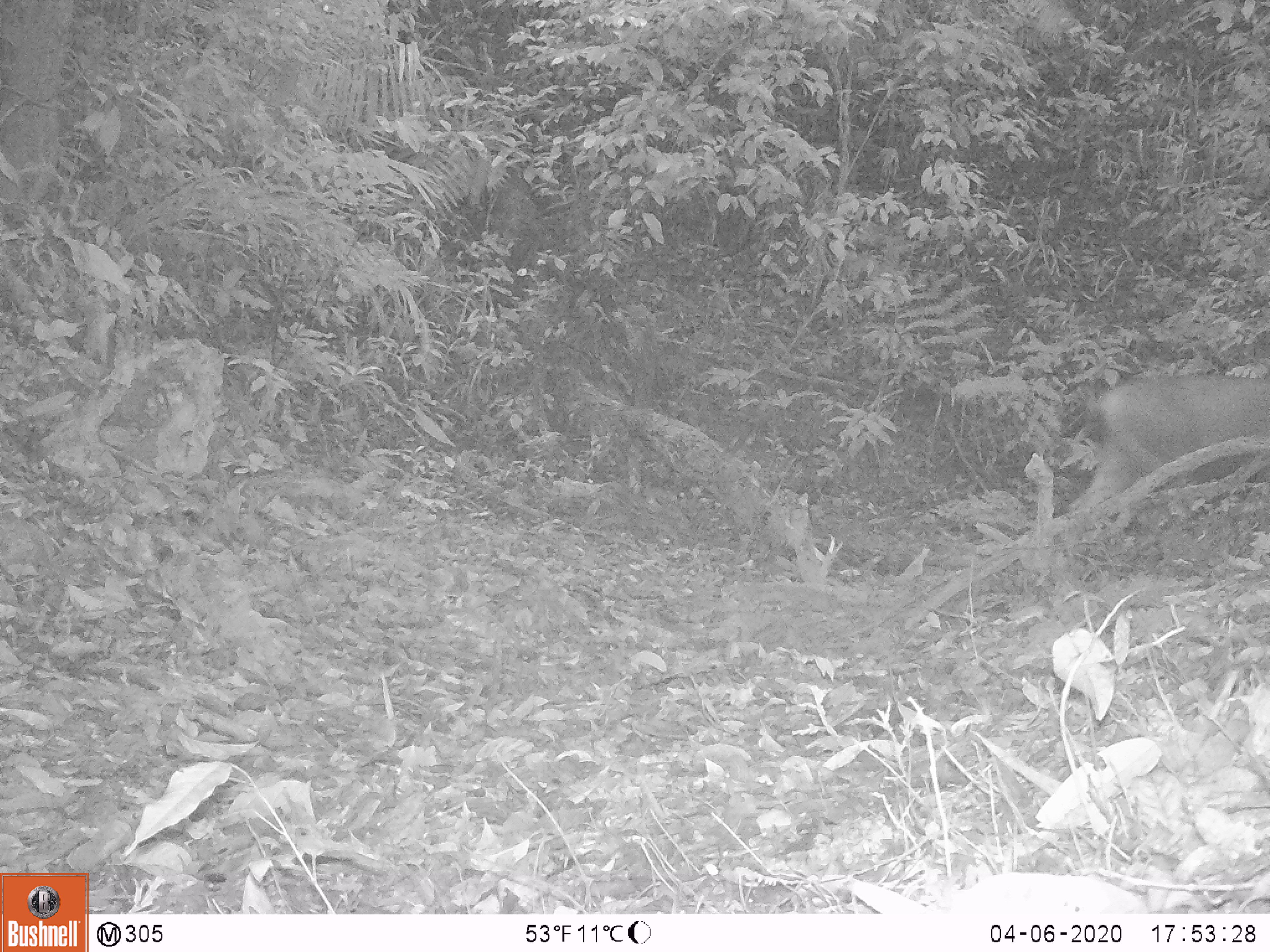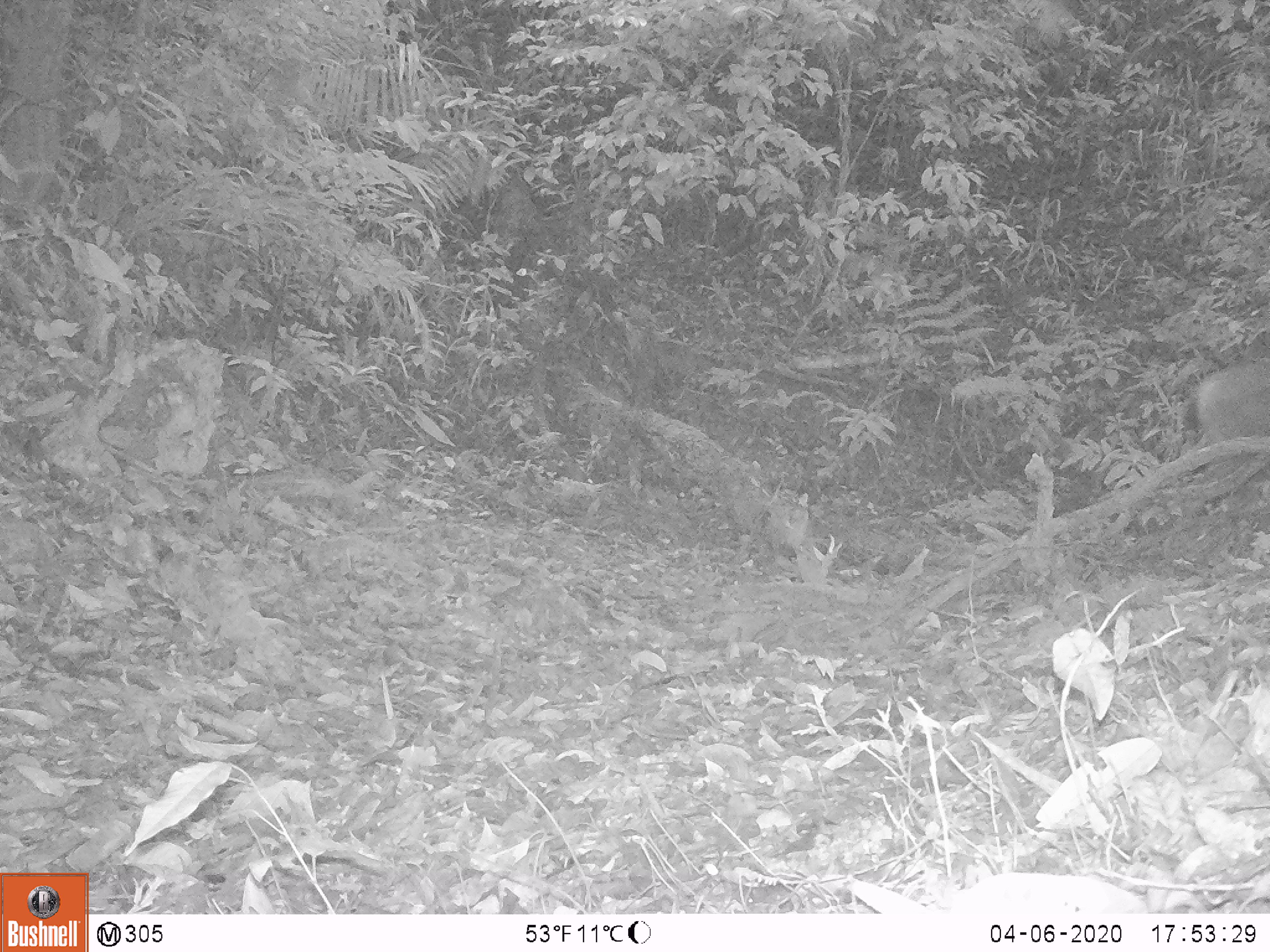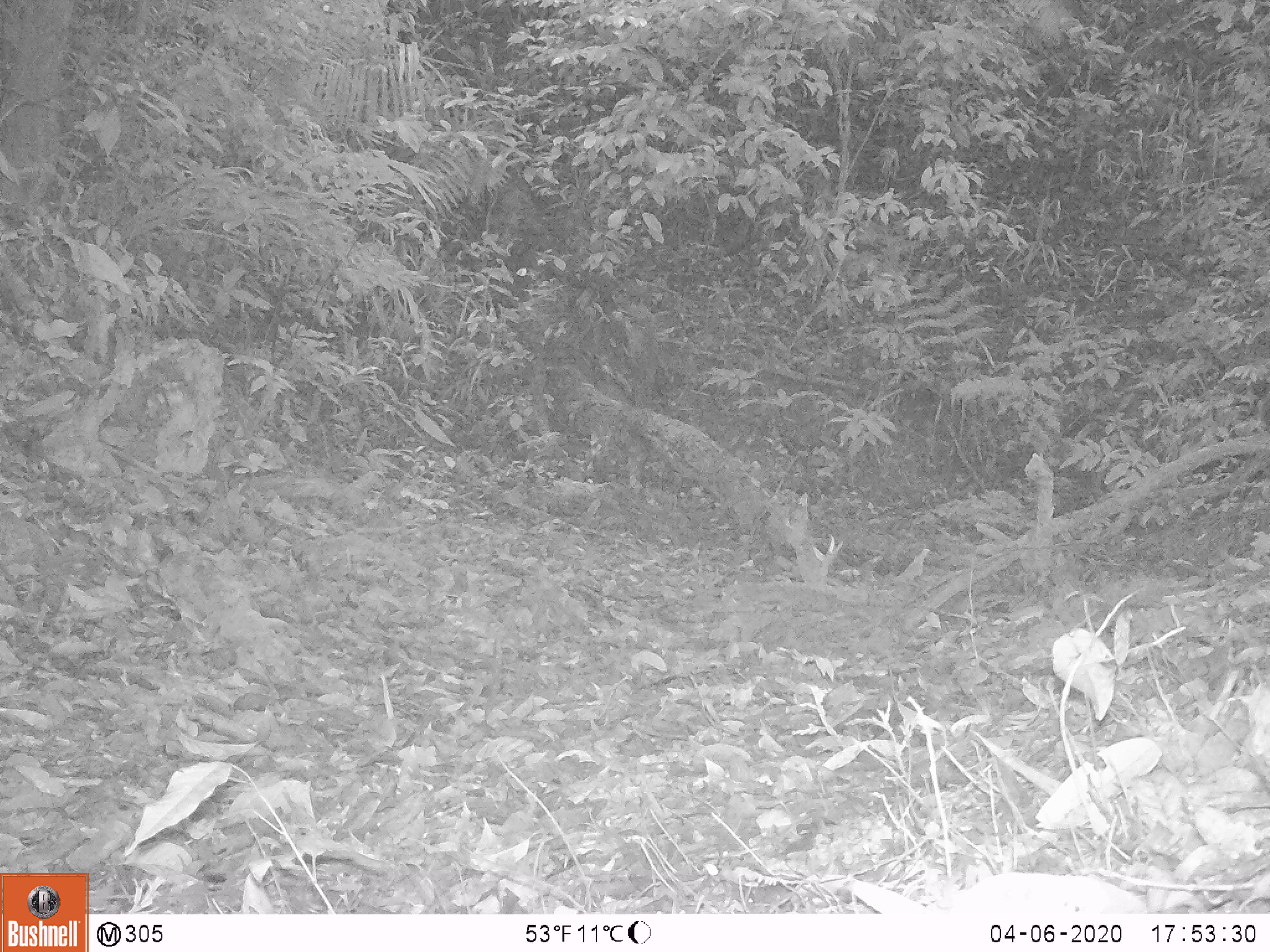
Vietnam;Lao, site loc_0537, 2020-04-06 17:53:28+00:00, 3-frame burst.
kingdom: Animalia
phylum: Chordata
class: Mammalia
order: Artiodactyla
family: Cervidae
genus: Rusa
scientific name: Rusa unicolor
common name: sambar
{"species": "sambar (Rusa unicolor)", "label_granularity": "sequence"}